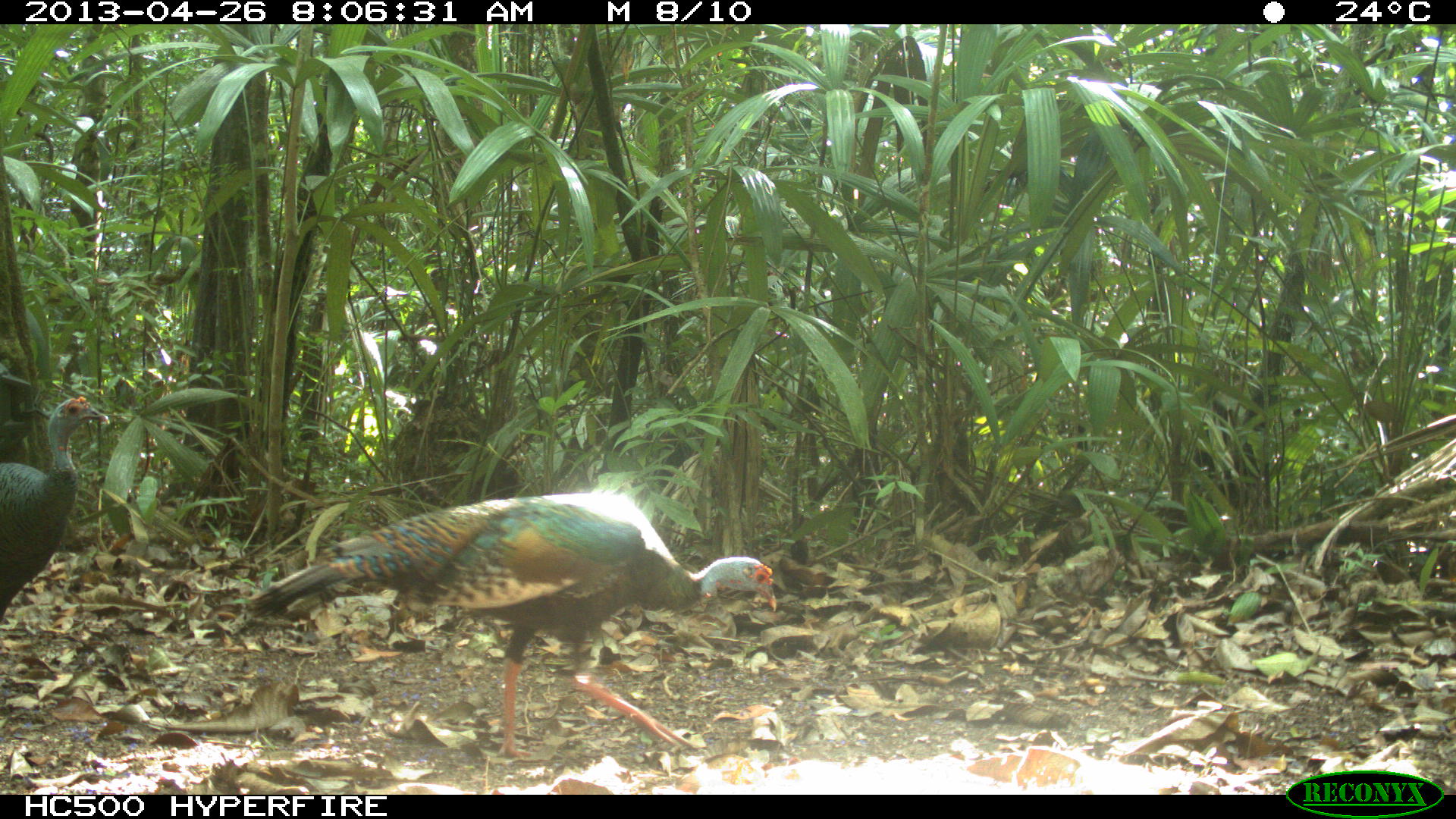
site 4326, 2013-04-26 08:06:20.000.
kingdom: Animalia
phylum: Chordata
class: Aves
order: Galliformes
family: Phasianidae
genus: Meleagris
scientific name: Meleagris ocellata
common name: ocellated turkey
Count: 4.